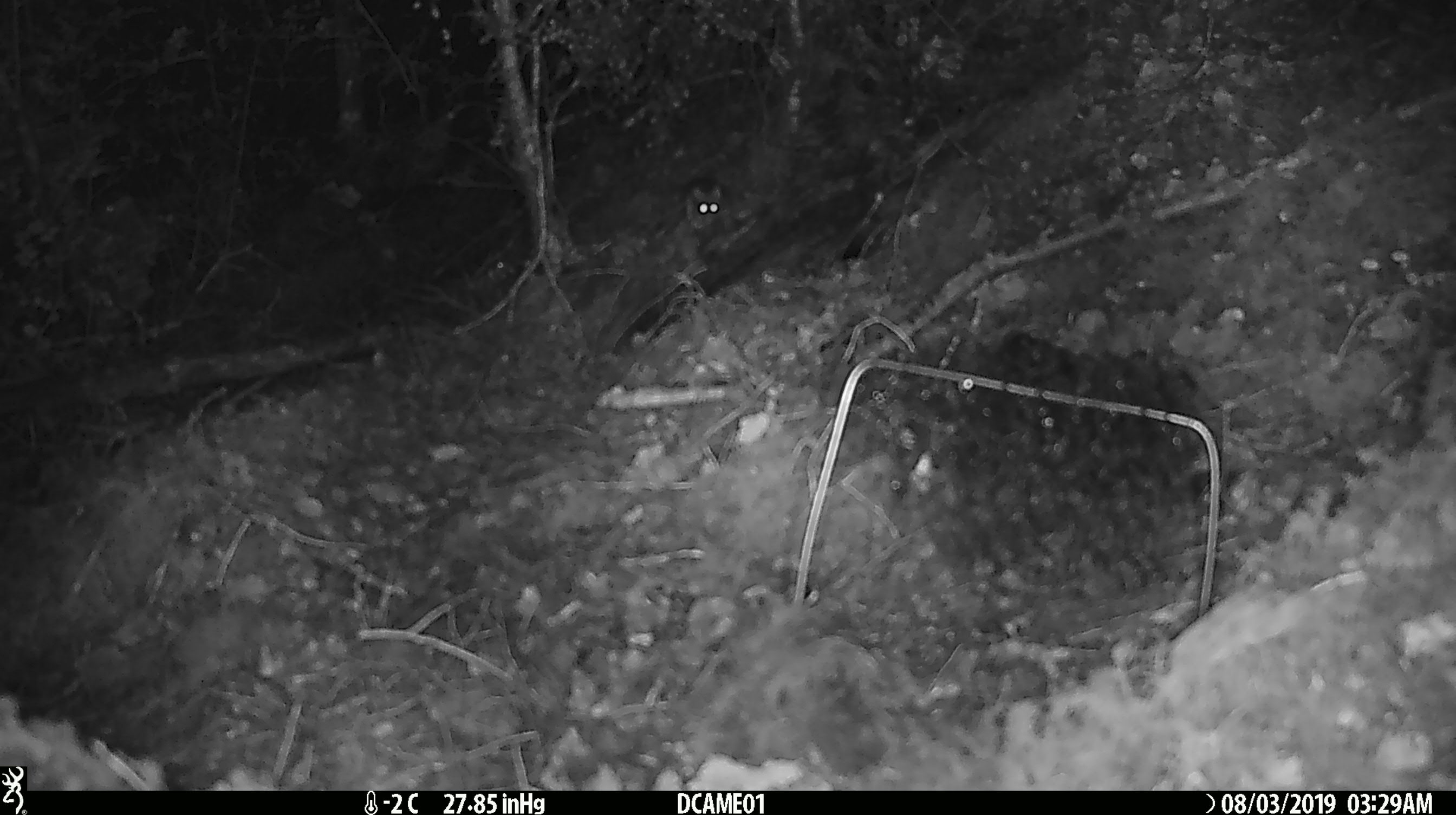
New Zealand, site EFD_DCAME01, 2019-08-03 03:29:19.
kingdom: Animalia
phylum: Chordata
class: Mammalia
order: Rodentia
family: Muridae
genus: Mus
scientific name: Mus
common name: mouse